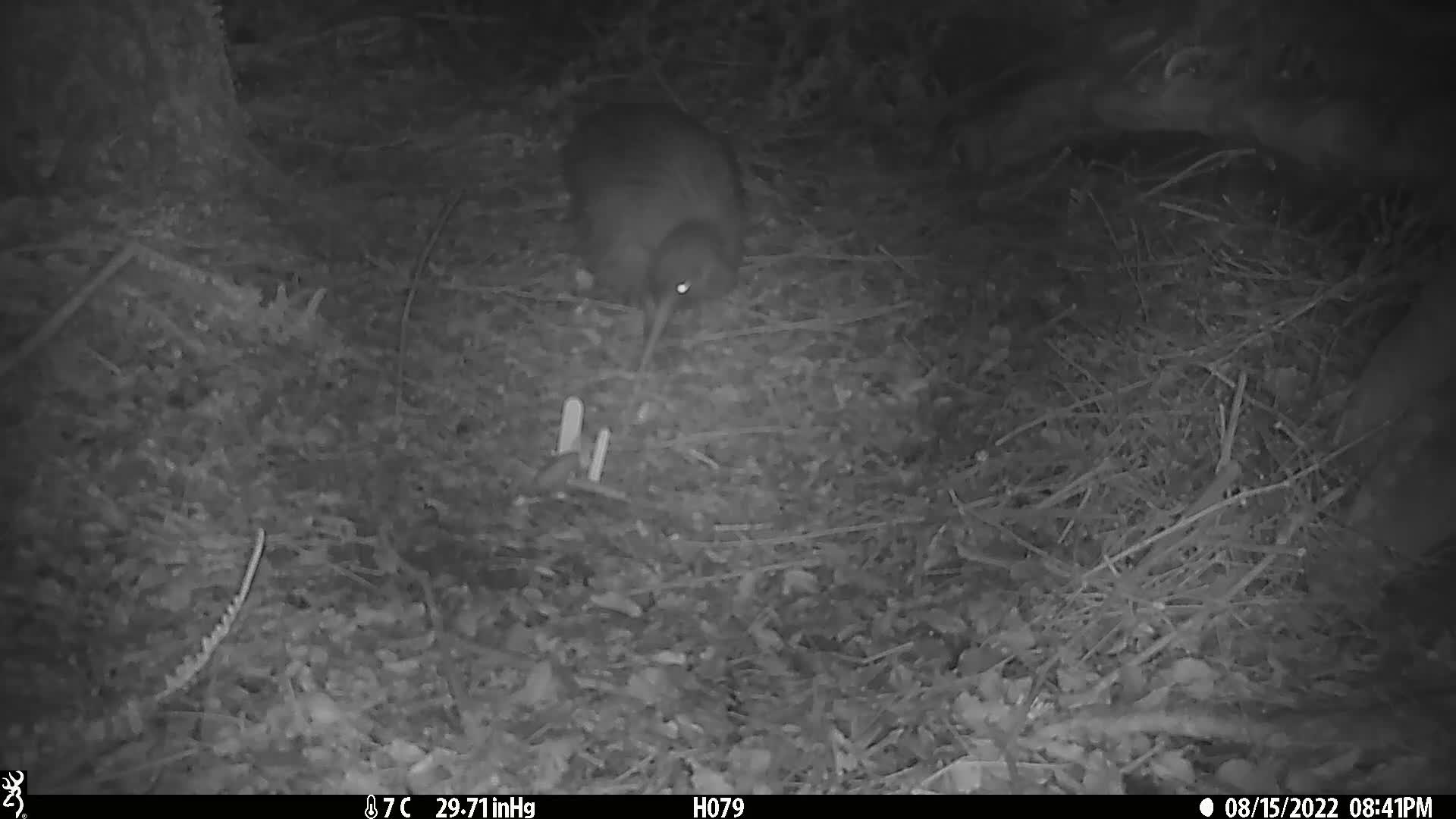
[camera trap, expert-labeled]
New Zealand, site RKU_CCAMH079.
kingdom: Animalia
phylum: Chordata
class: Aves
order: Apterygiformes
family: Apterygidae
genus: Apteryx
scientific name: Apteryx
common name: kiwi